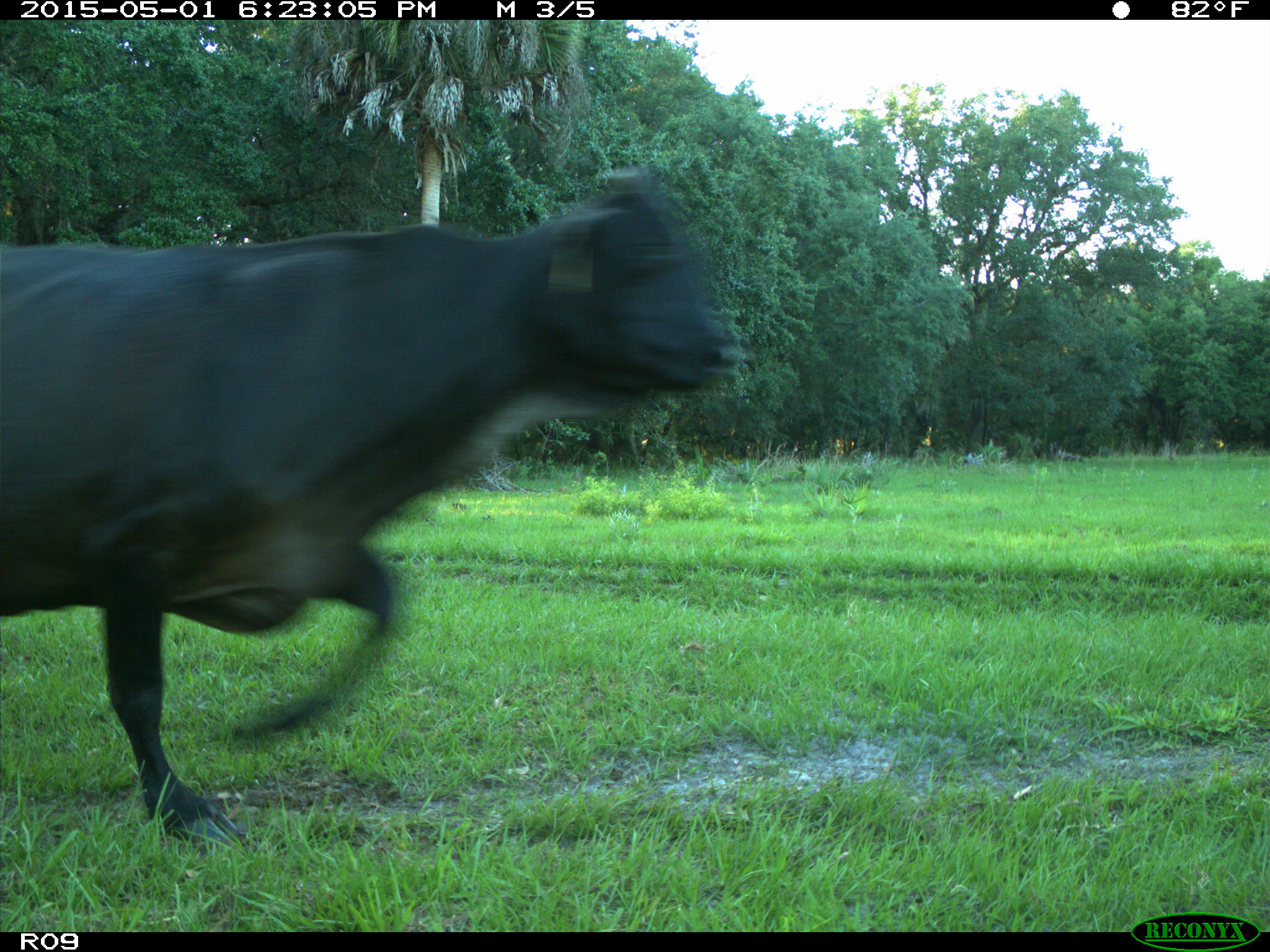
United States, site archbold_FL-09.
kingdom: Animalia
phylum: Chordata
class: Mammalia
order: Artiodactyla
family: Bovidae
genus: Bos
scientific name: Bos taurus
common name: domestic cow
Bos taurus (domestic cow).